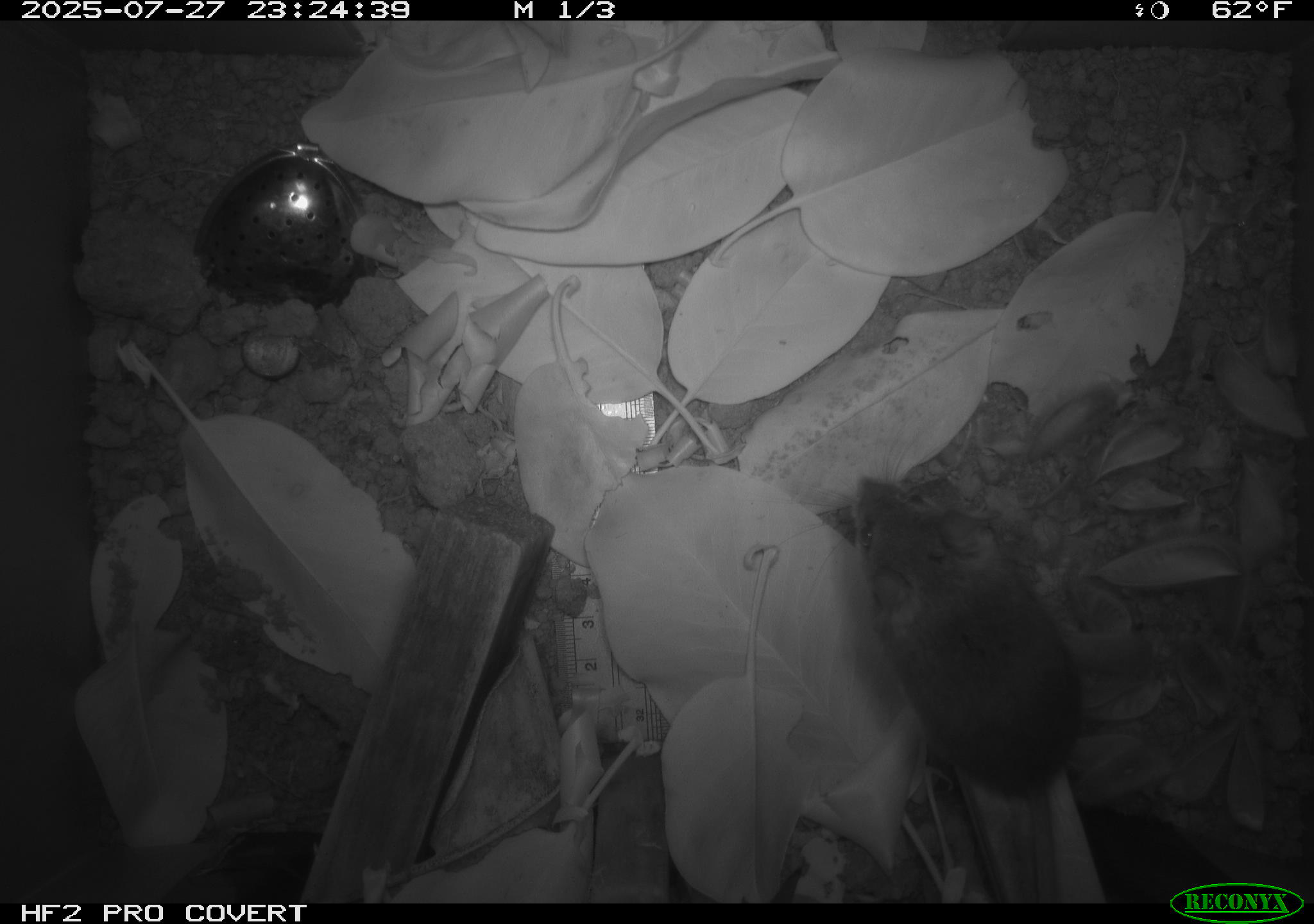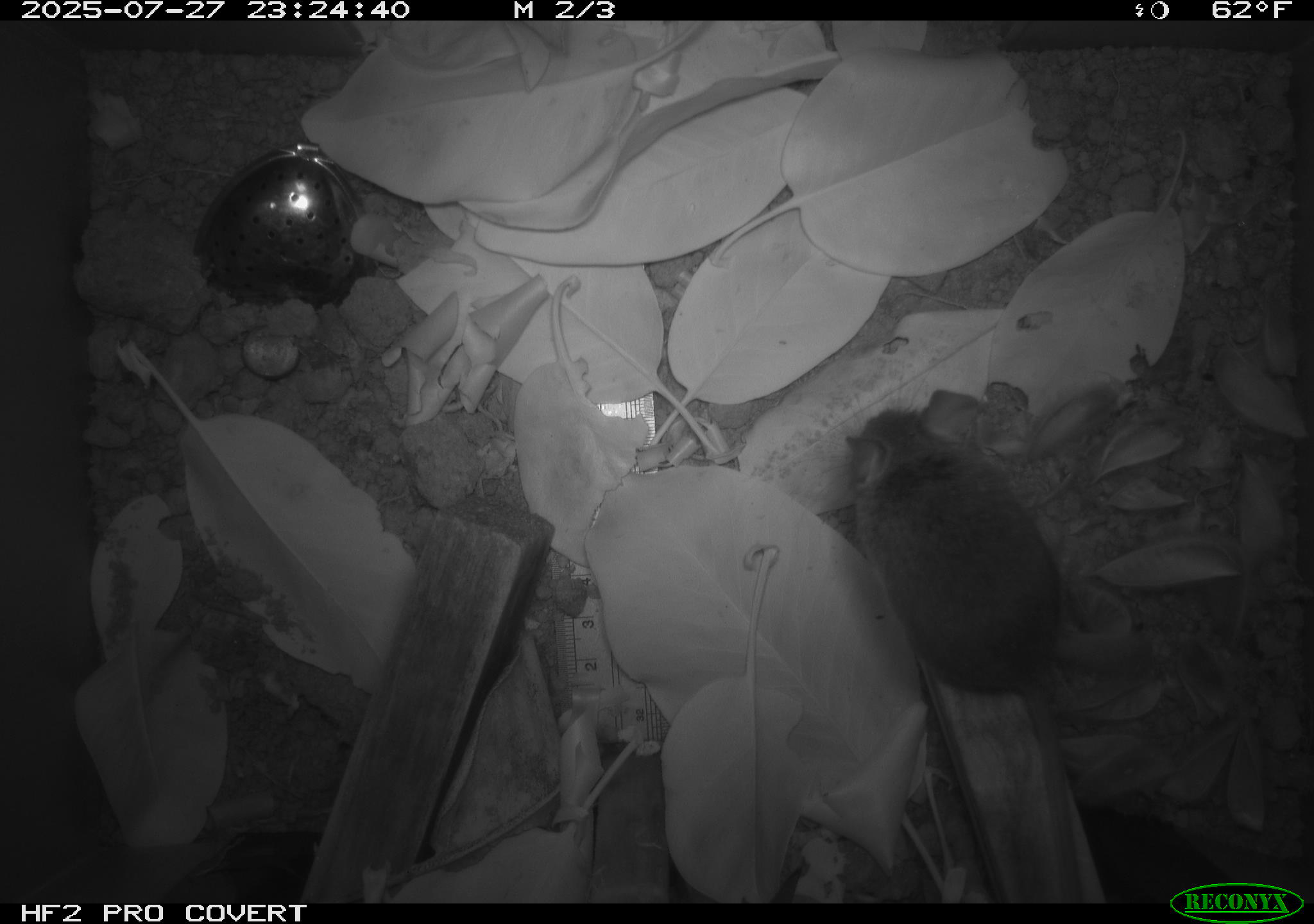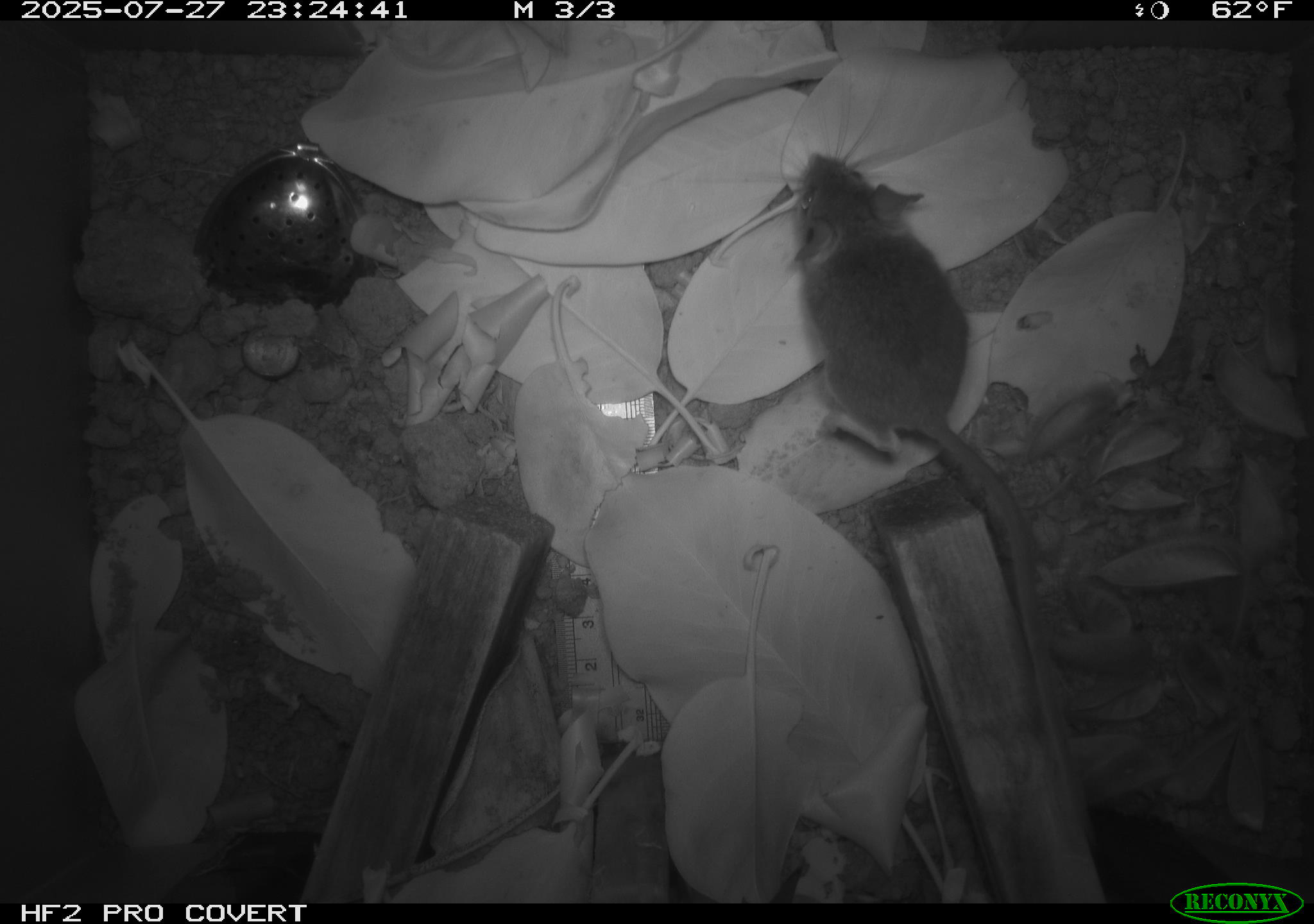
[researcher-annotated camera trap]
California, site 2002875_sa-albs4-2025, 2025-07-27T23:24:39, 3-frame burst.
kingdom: Animalia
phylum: Chordata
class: Mammalia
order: Rodentia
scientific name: Rodentia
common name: mouse species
Mouse species (Rodentia).